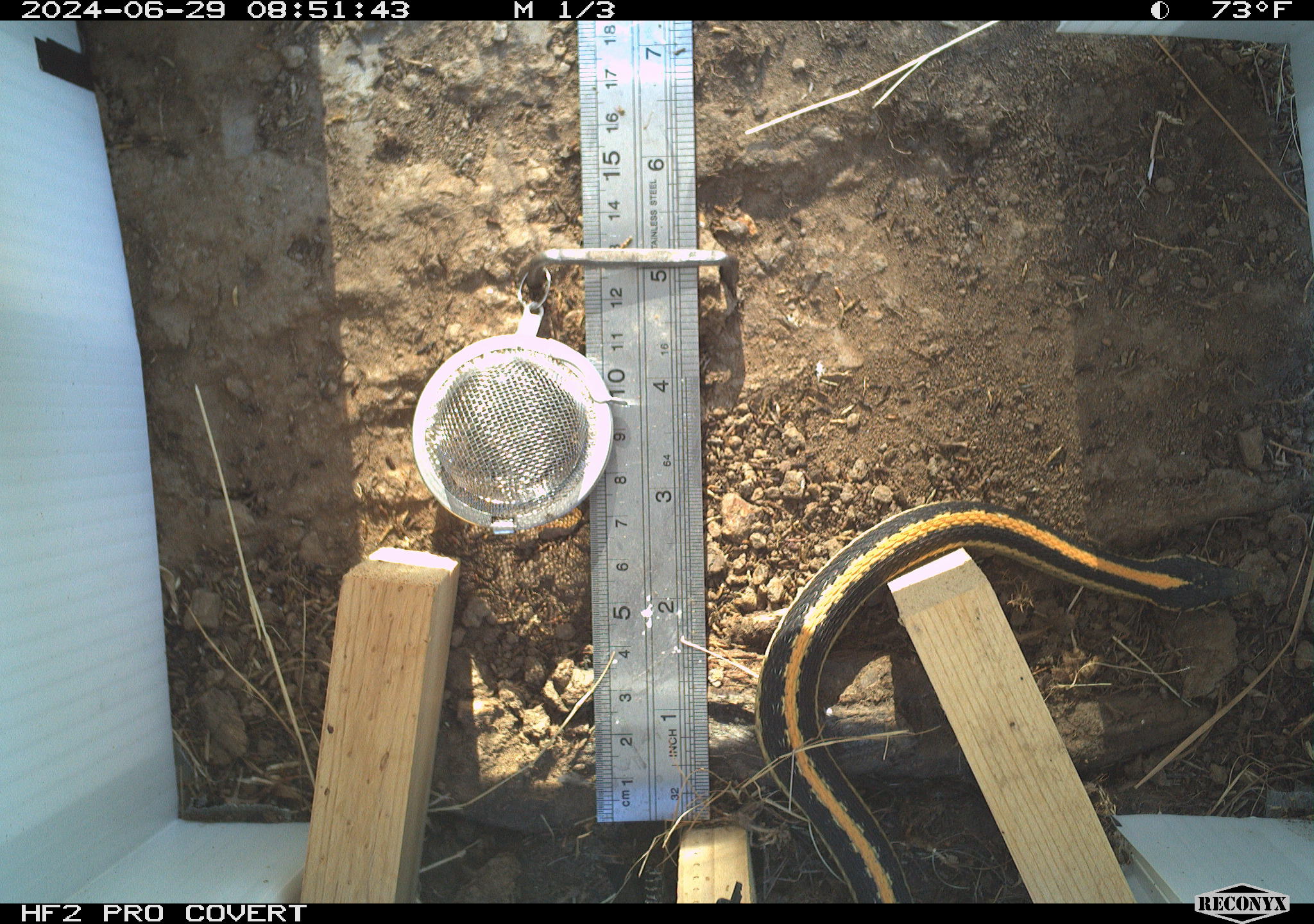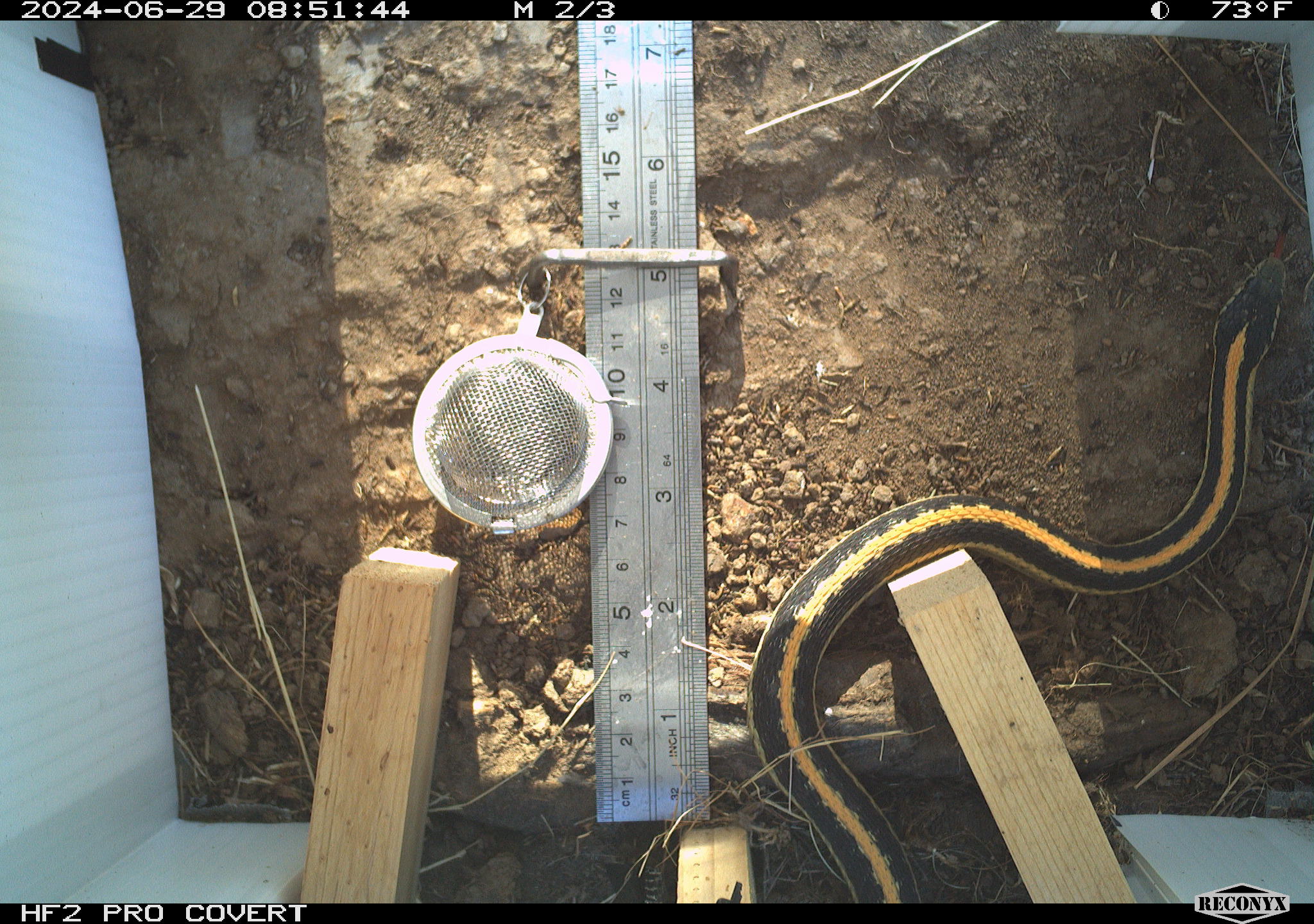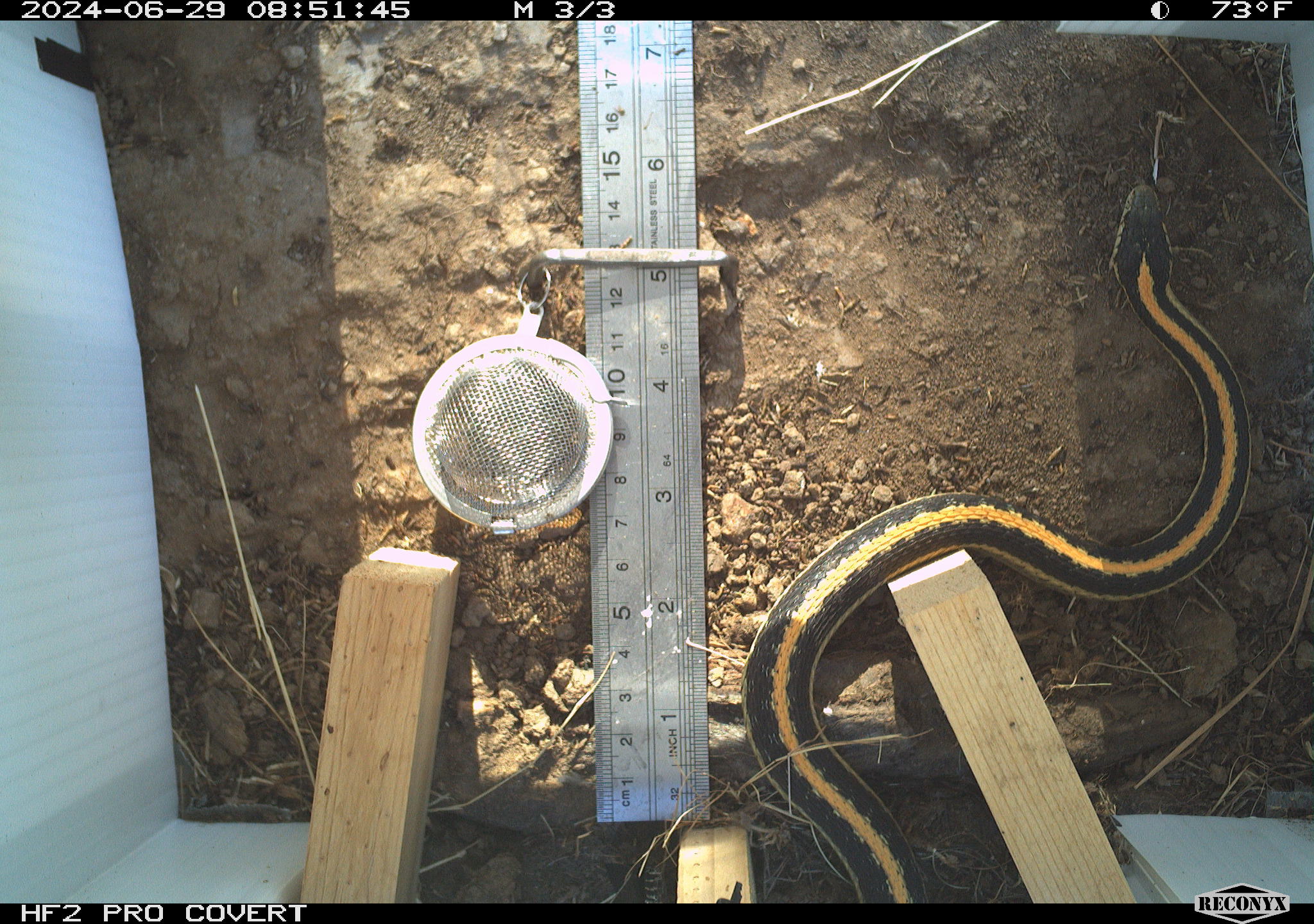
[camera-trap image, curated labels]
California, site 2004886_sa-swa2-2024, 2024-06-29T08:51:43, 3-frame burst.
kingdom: Animalia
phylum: Chordata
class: Reptilia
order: Squamata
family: Colubridae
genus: Thamnophis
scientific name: Thamnophis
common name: american gartersnakes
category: thamnophis species